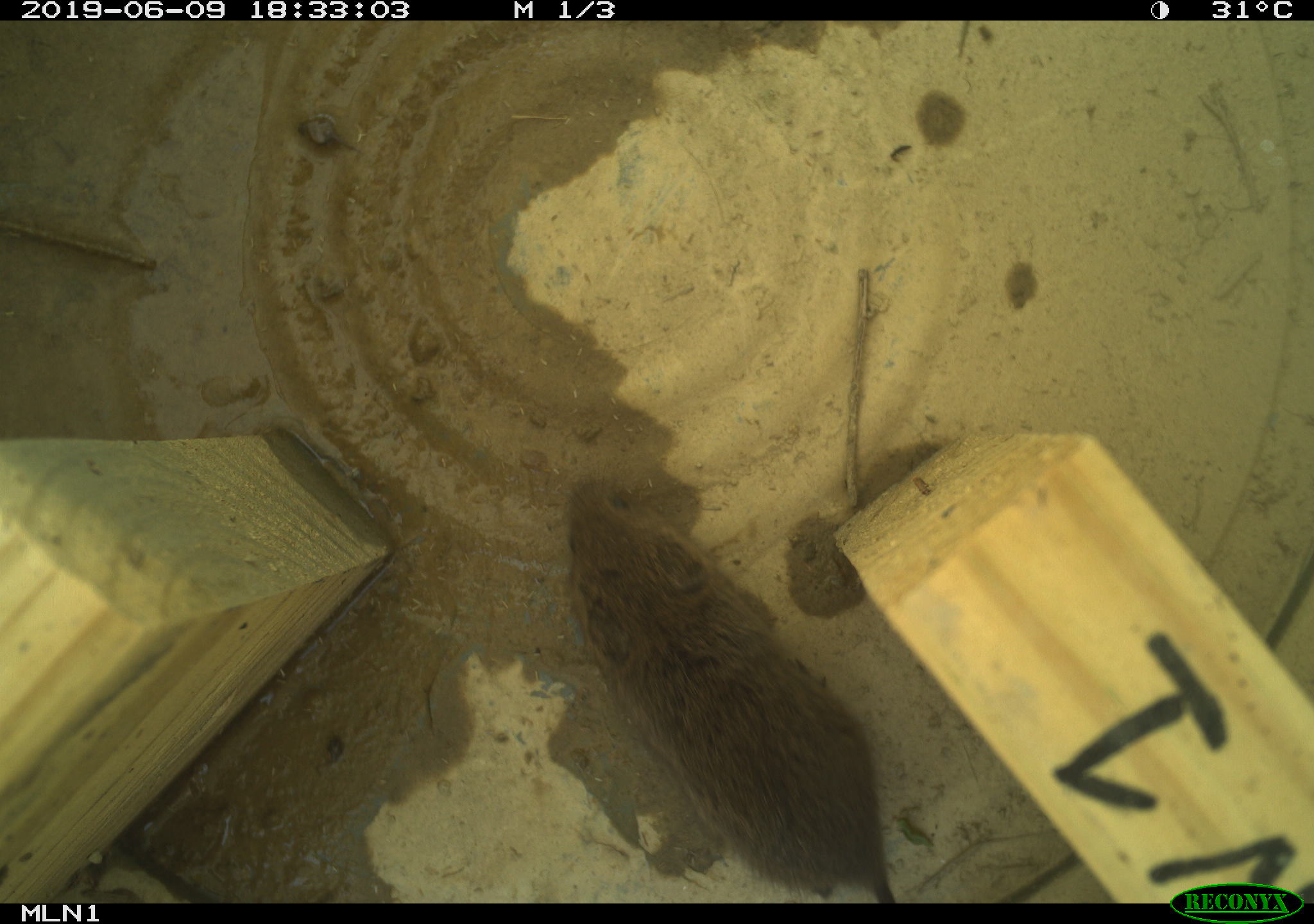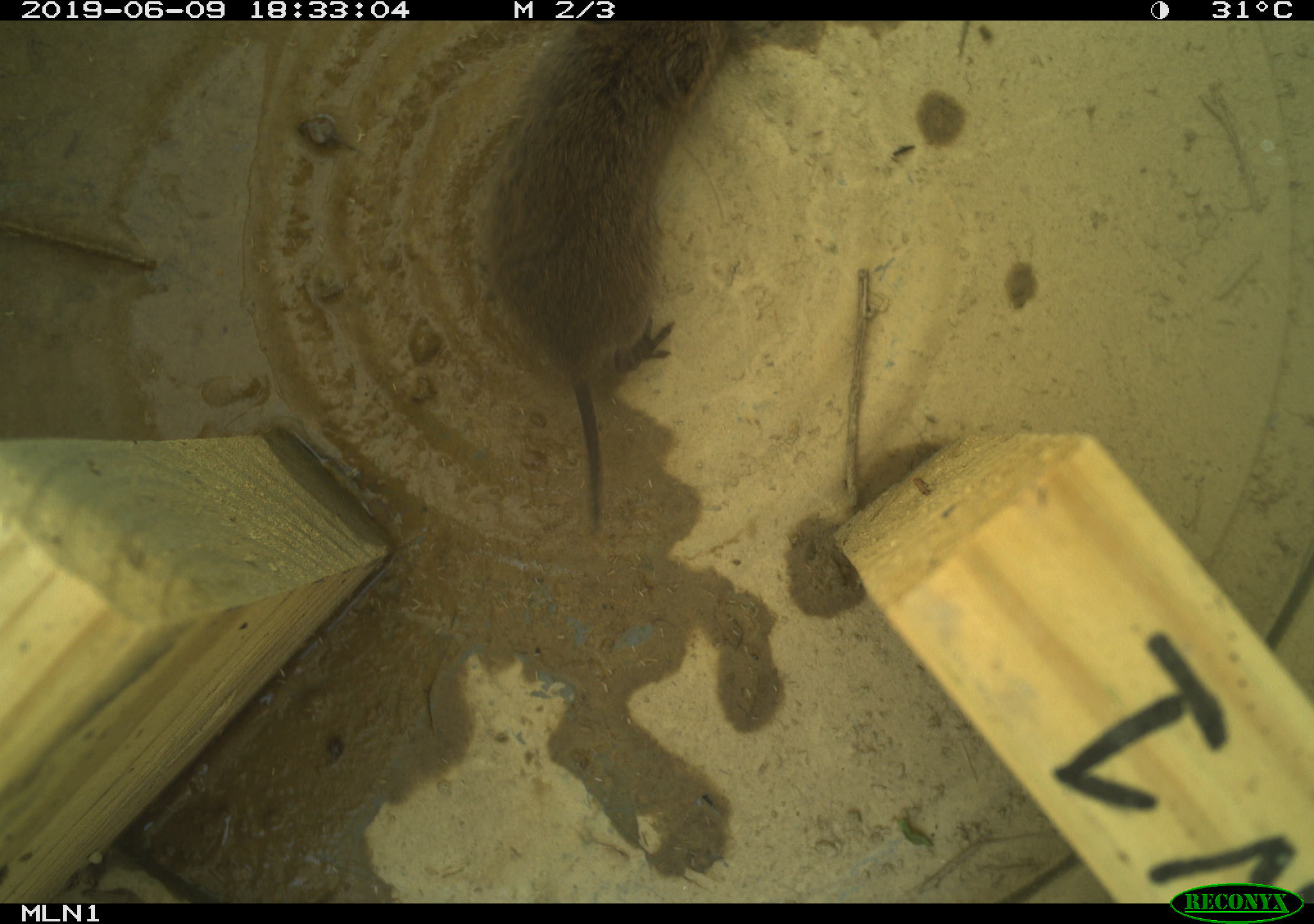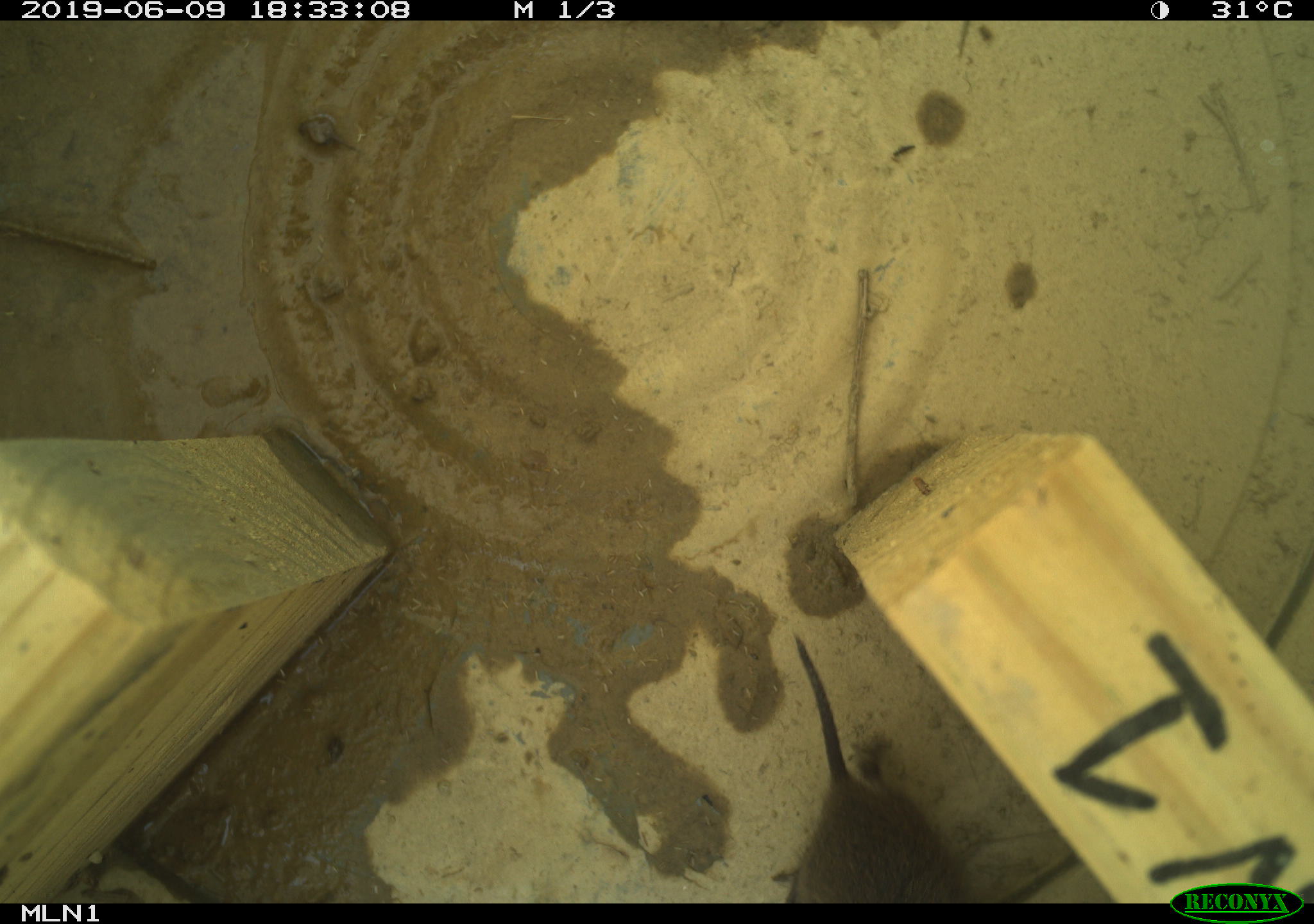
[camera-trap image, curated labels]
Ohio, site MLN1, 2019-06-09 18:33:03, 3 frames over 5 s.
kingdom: Animalia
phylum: Chordata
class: Mammalia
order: Rodentia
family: Cricetidae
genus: Microtus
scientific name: Microtus pennsylvanicus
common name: meadow vole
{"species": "meadow vole (Microtus pennsylvanicus)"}